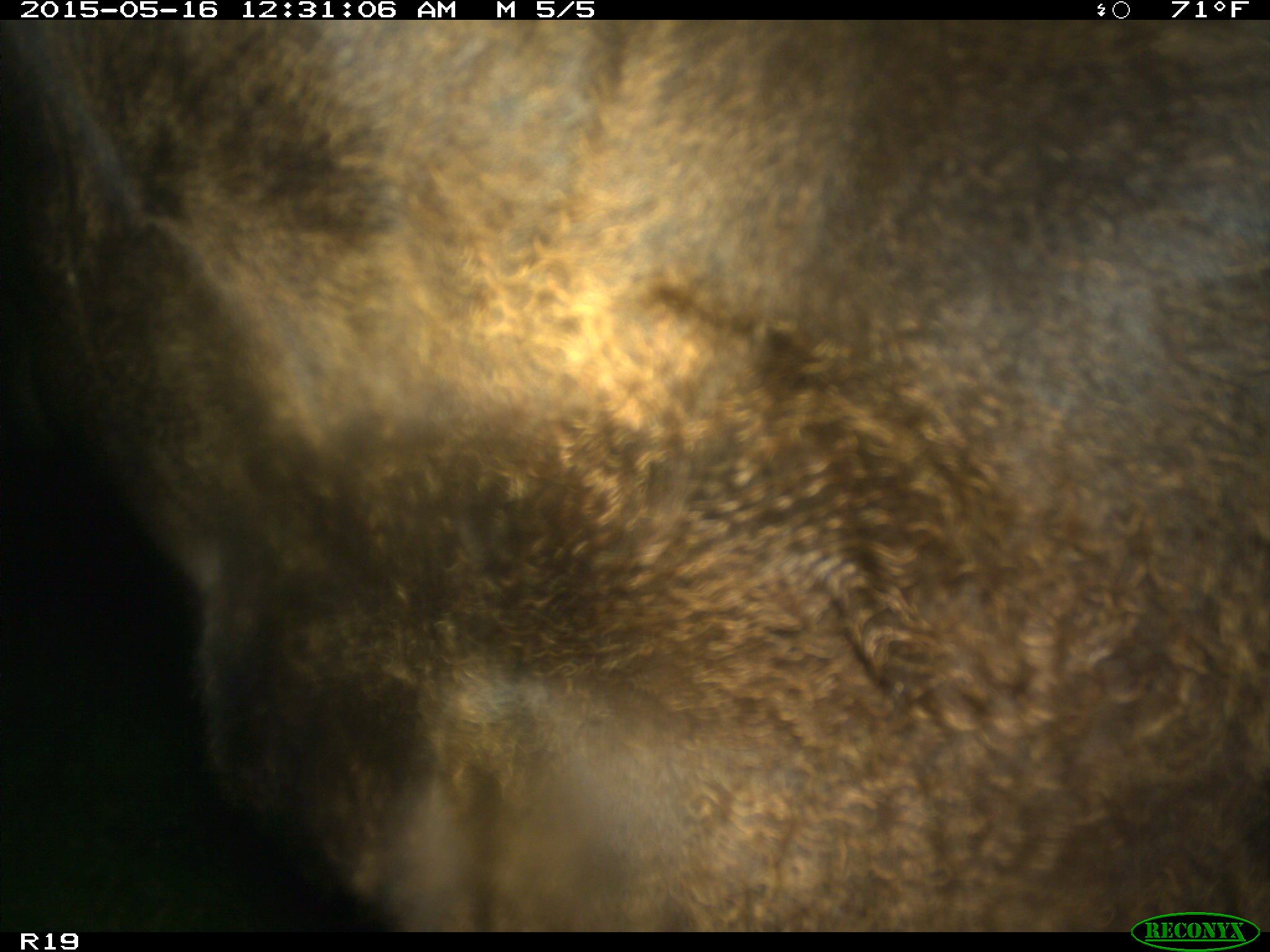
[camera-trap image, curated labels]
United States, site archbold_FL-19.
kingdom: Animalia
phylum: Chordata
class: Mammalia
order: Artiodactyla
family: Bovidae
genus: Bos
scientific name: Bos taurus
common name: domestic cow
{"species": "Bos taurus (domestic cow)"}